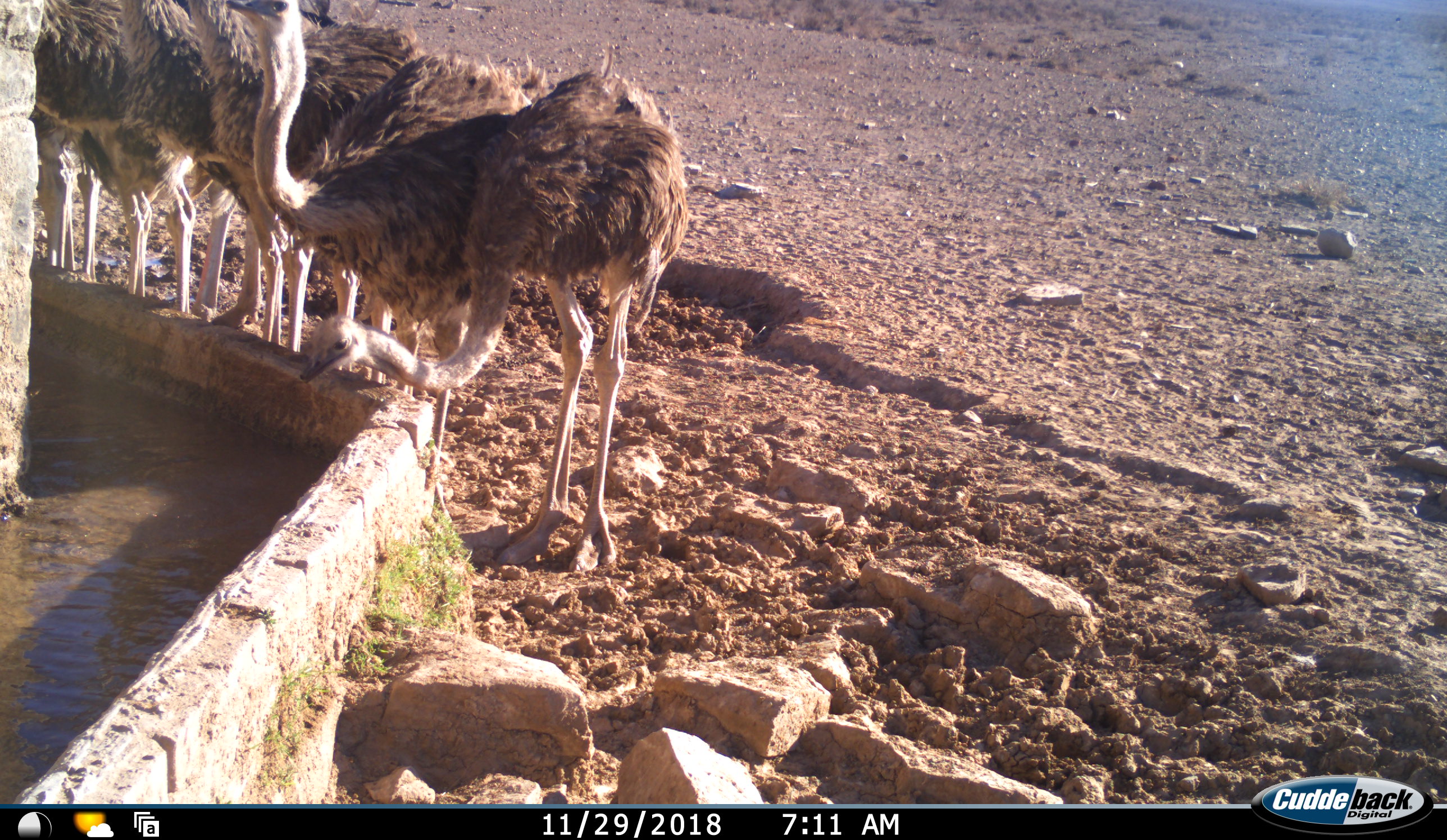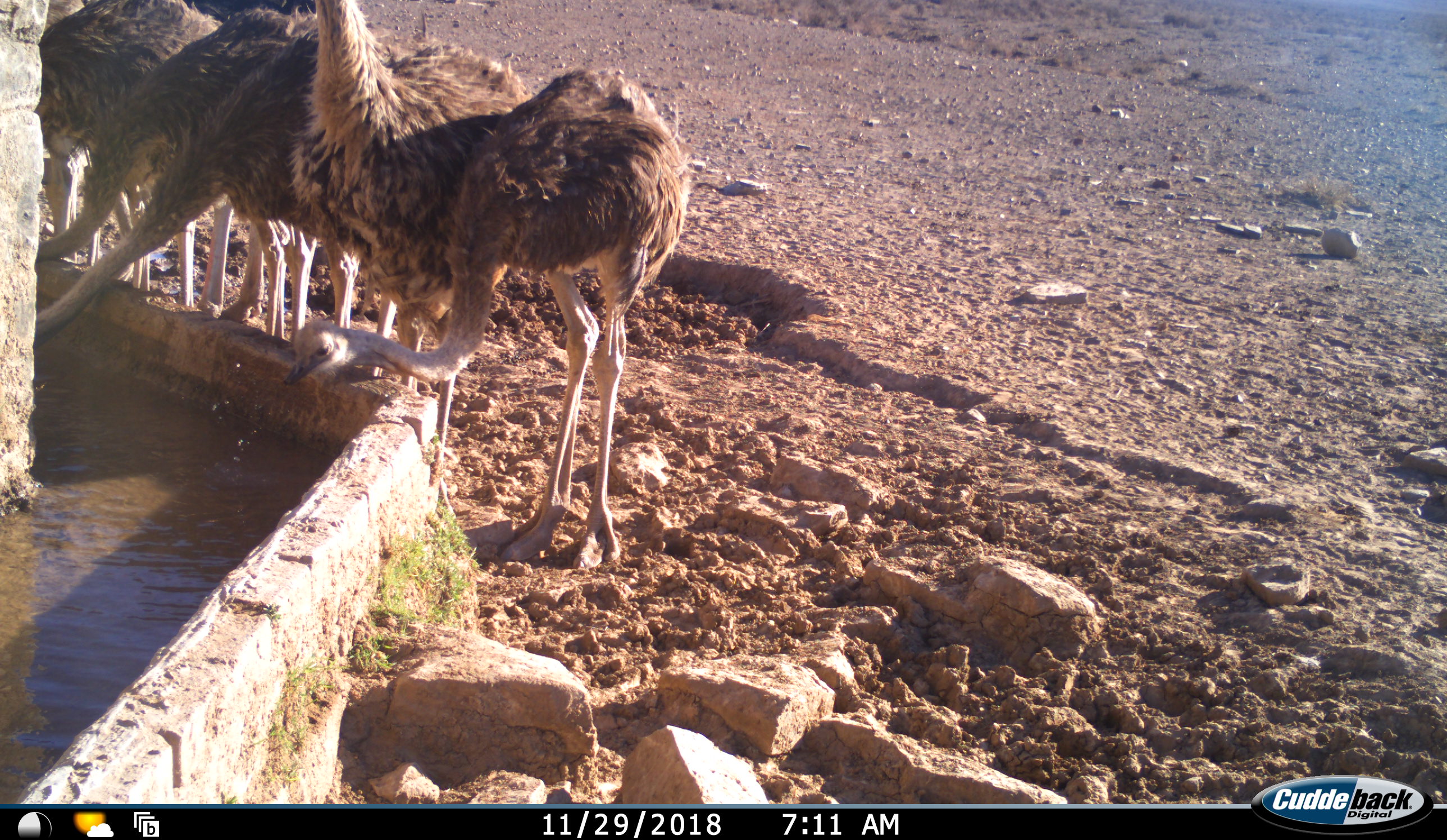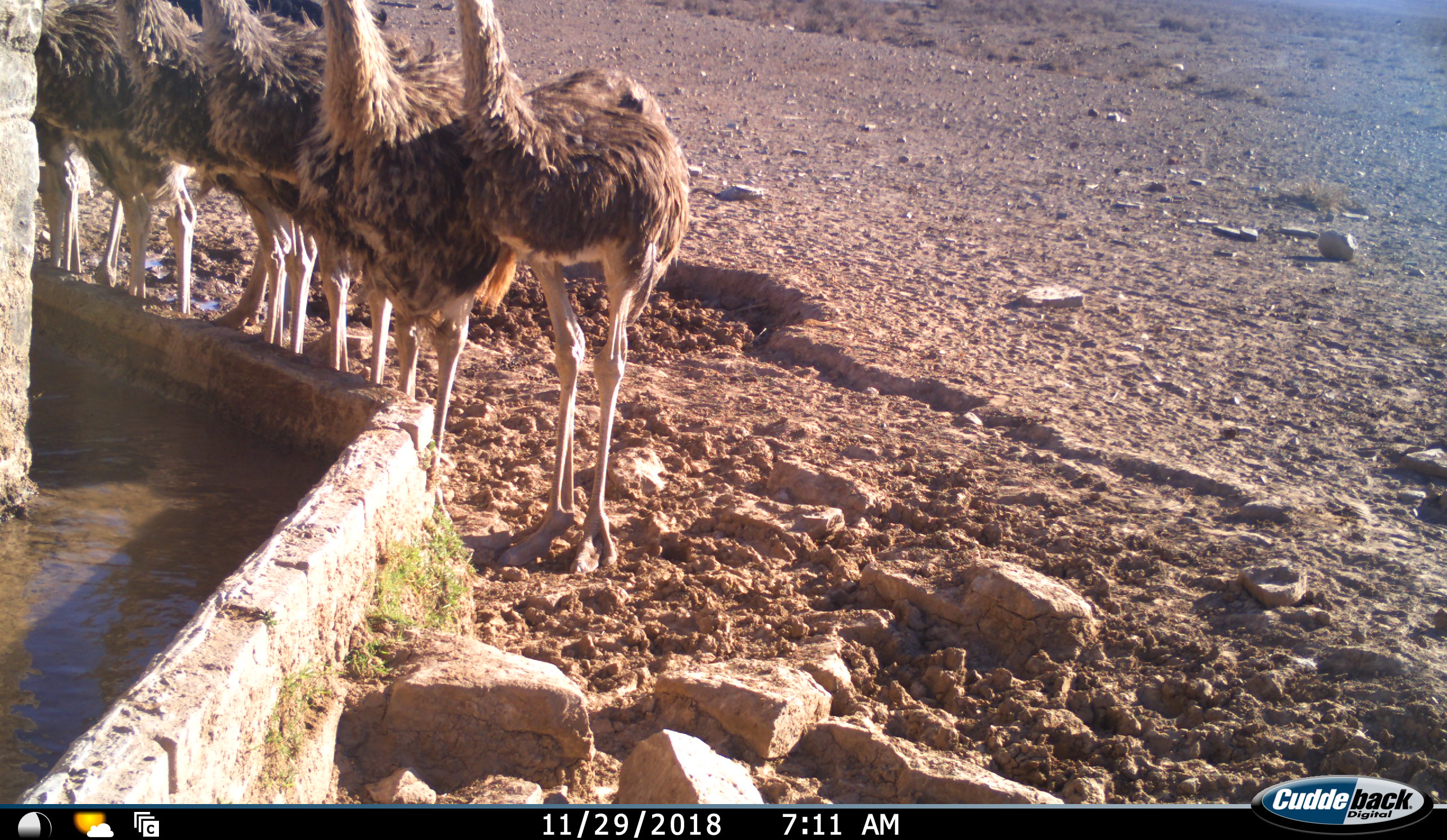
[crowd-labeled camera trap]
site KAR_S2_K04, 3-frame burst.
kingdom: Animalia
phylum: Chordata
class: Aves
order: Struthioniformes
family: Struthionidae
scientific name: Struthionidae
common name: ostrich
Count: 7.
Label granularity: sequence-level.